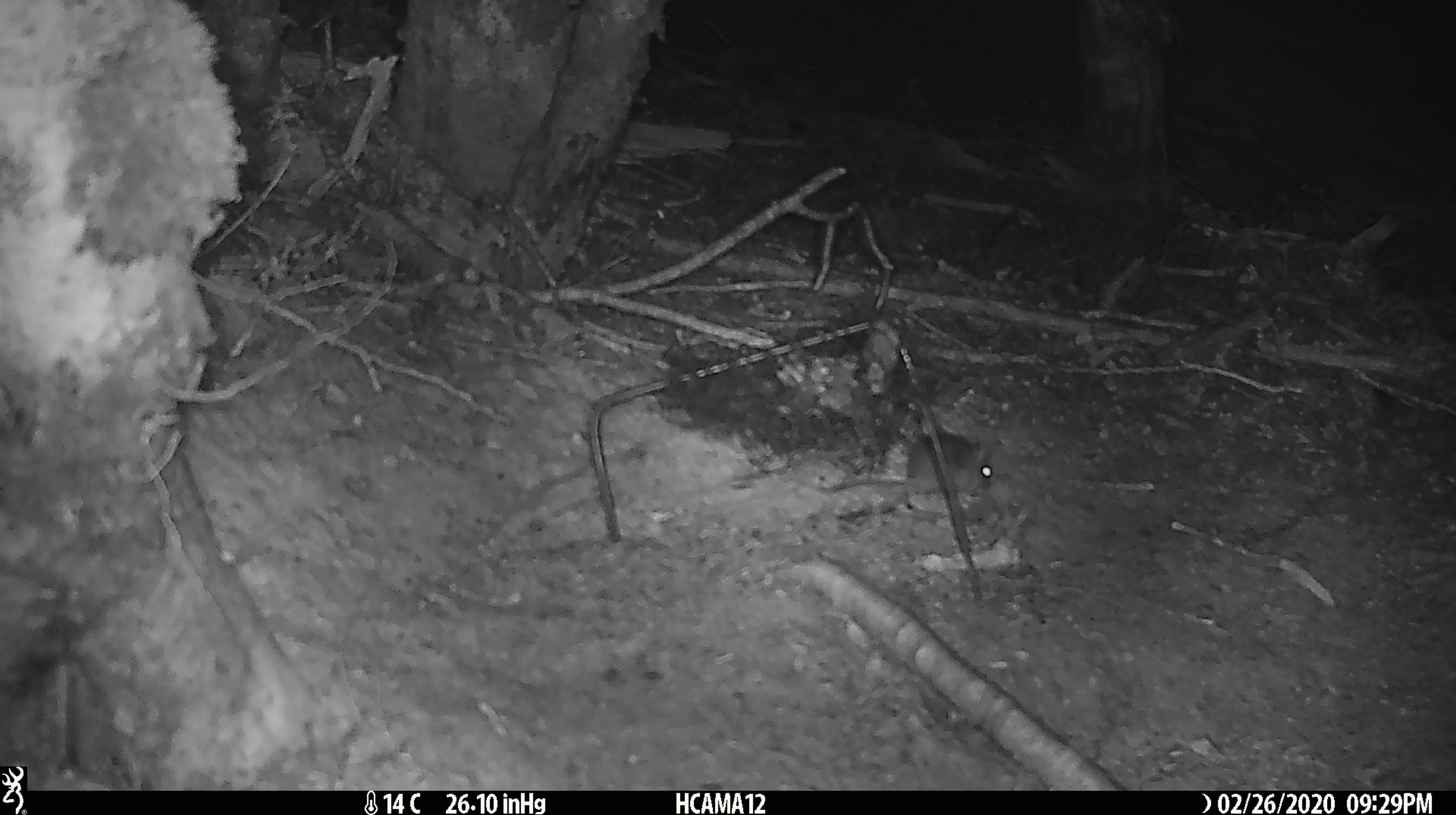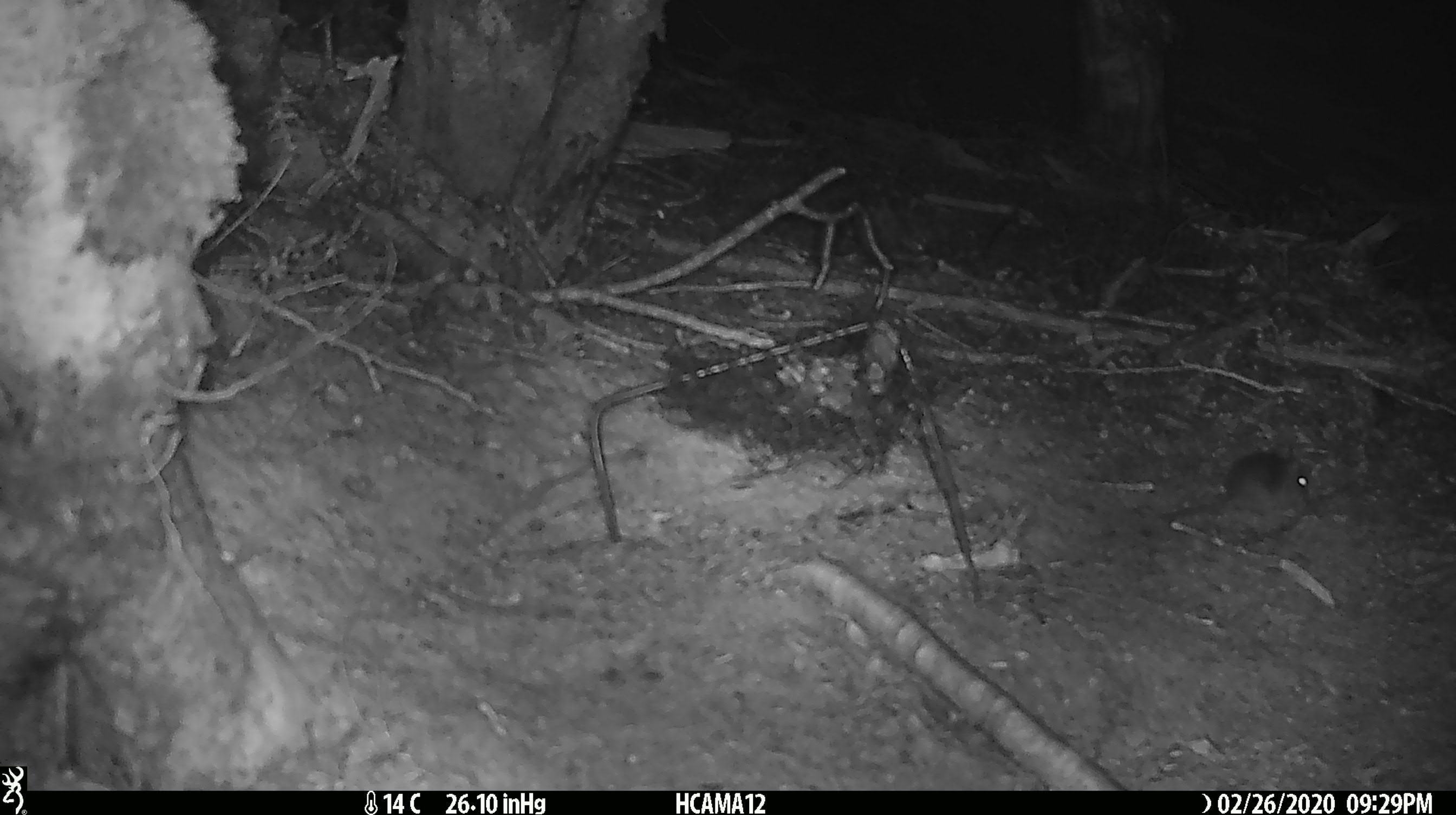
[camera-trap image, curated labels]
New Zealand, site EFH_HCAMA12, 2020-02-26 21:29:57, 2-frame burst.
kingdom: Animalia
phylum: Chordata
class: Mammalia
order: Rodentia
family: Muridae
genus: Mus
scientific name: Mus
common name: mouse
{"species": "mouse (Mus)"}